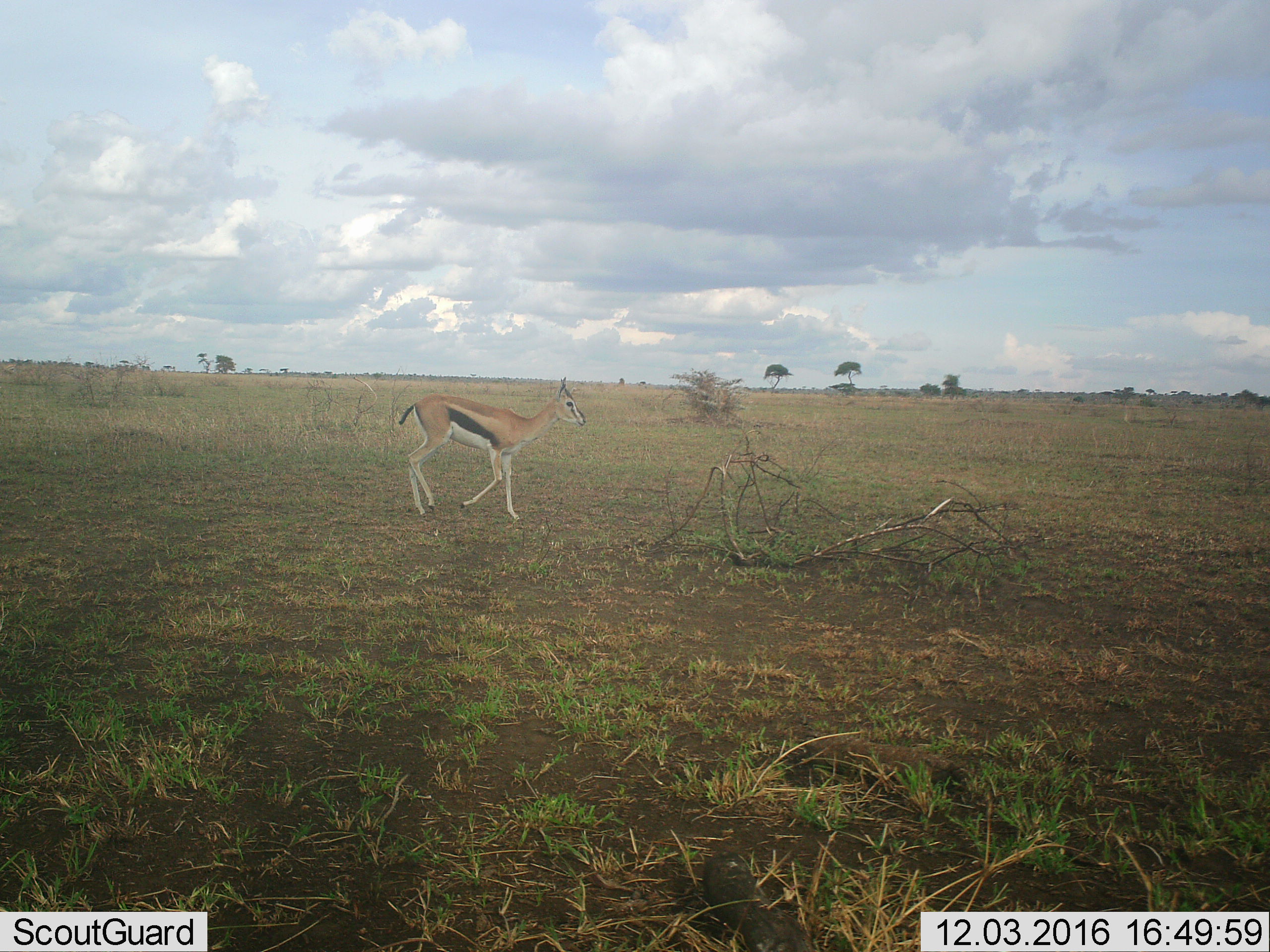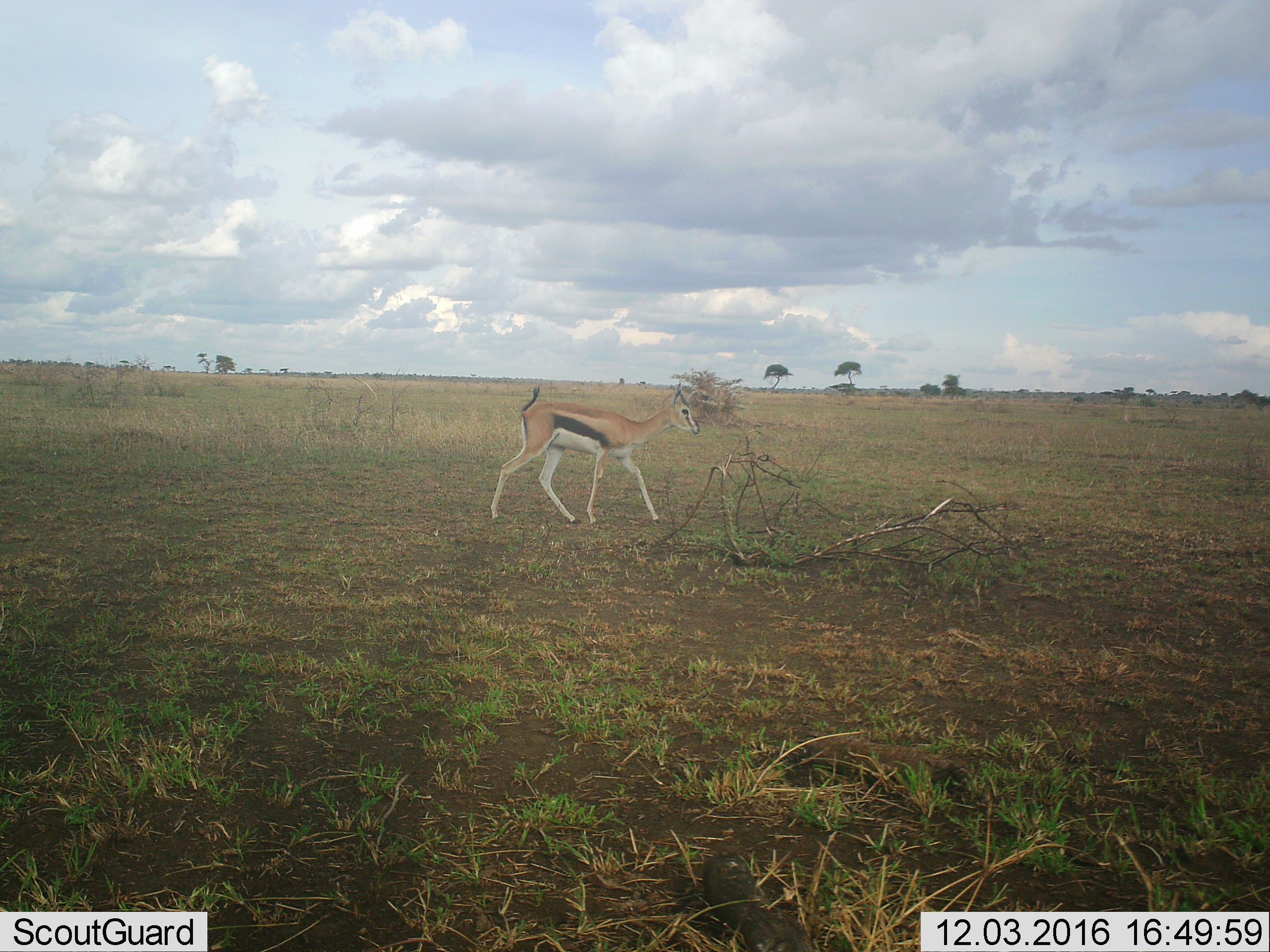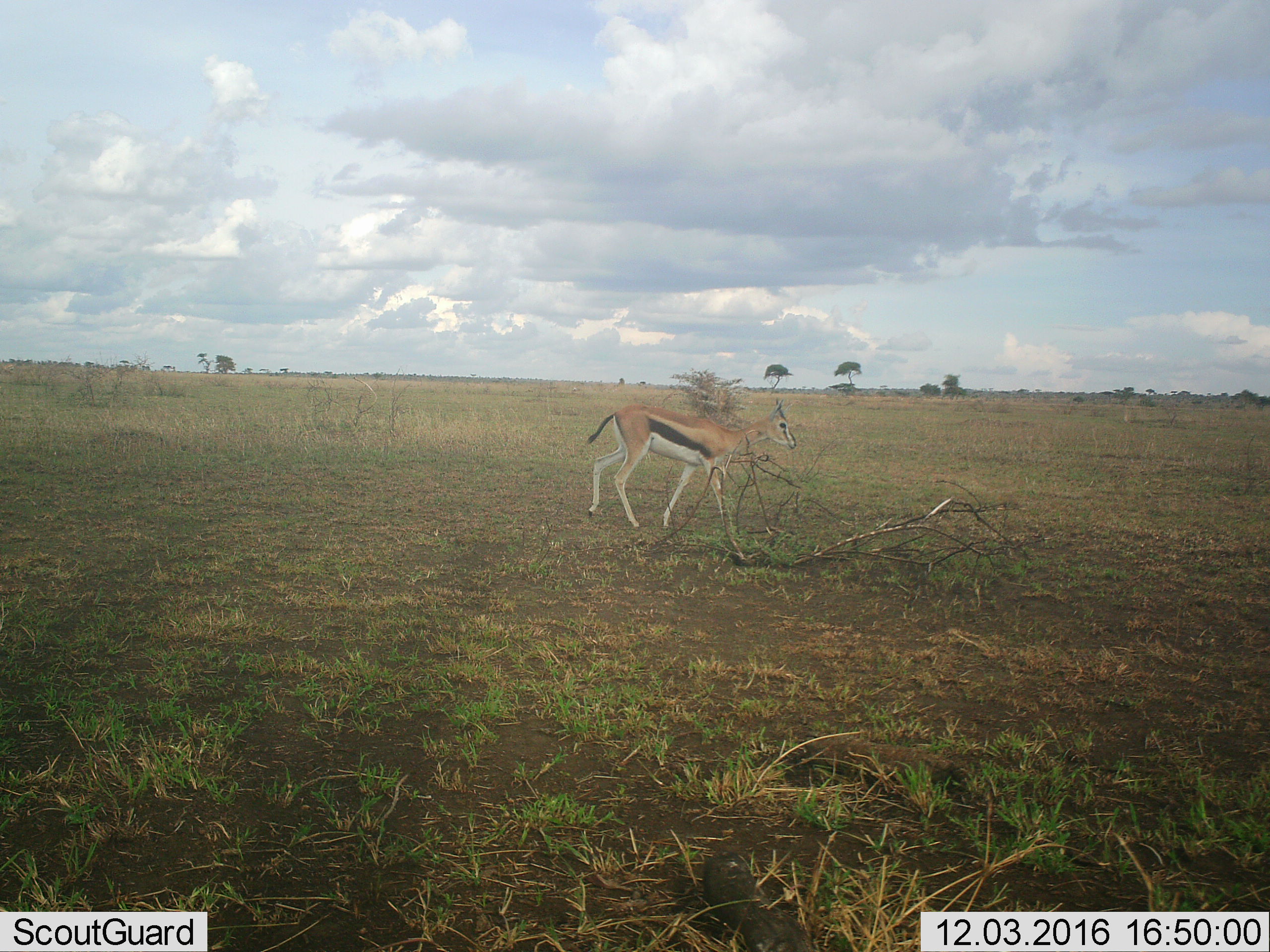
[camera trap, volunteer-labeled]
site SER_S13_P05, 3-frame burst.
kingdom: Animalia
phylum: Chordata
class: Mammalia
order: Artiodactyla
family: Bovidae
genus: Eudorcas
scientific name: Eudorcas thomsonii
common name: thomson's gazelle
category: gazellethomsons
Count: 1.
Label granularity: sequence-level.